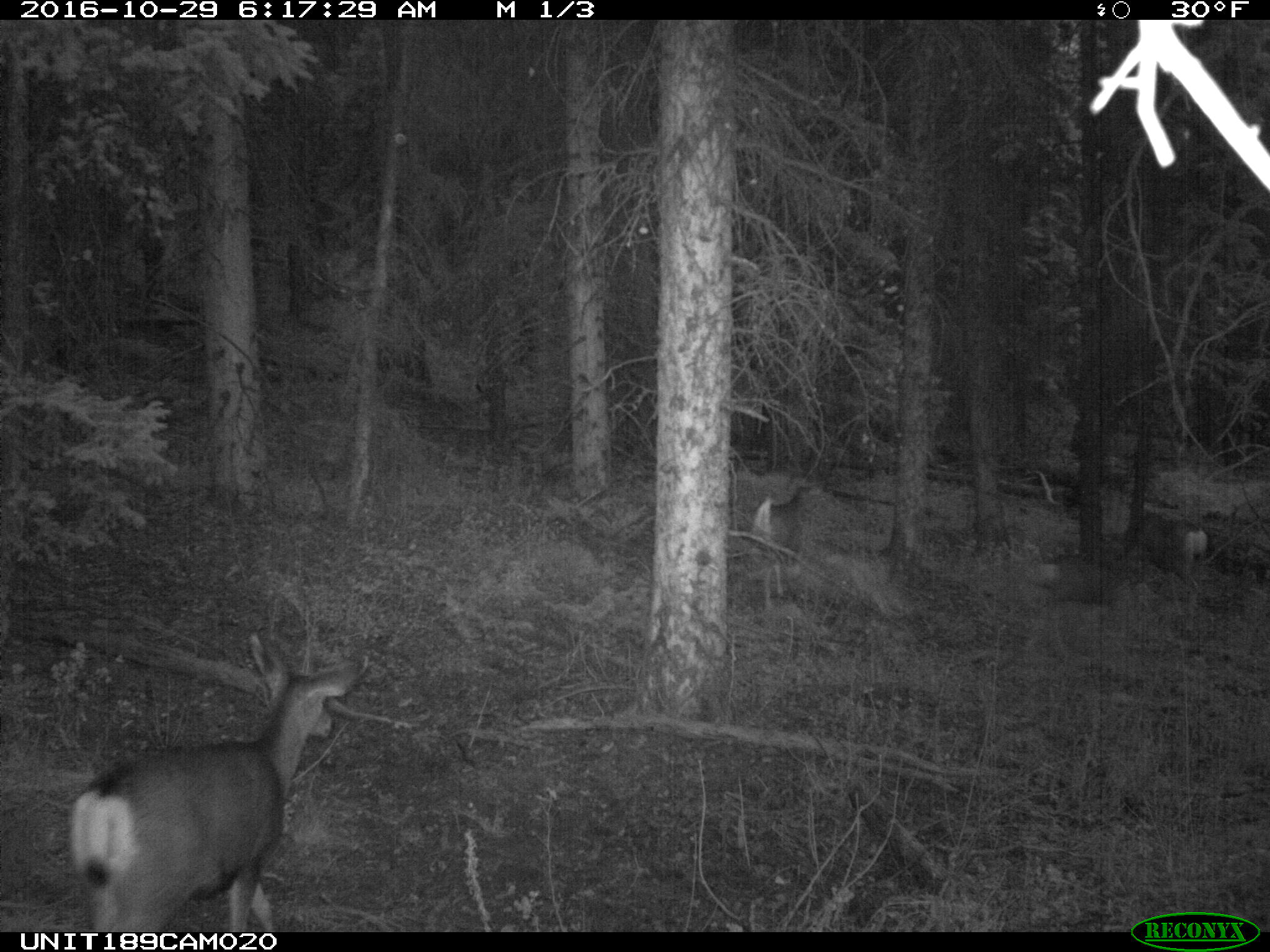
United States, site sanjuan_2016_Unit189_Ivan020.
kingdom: Animalia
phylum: Chordata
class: Mammalia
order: Artiodactyla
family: Cervidae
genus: Odocoileus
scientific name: Odocoileus hemionus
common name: mule deer